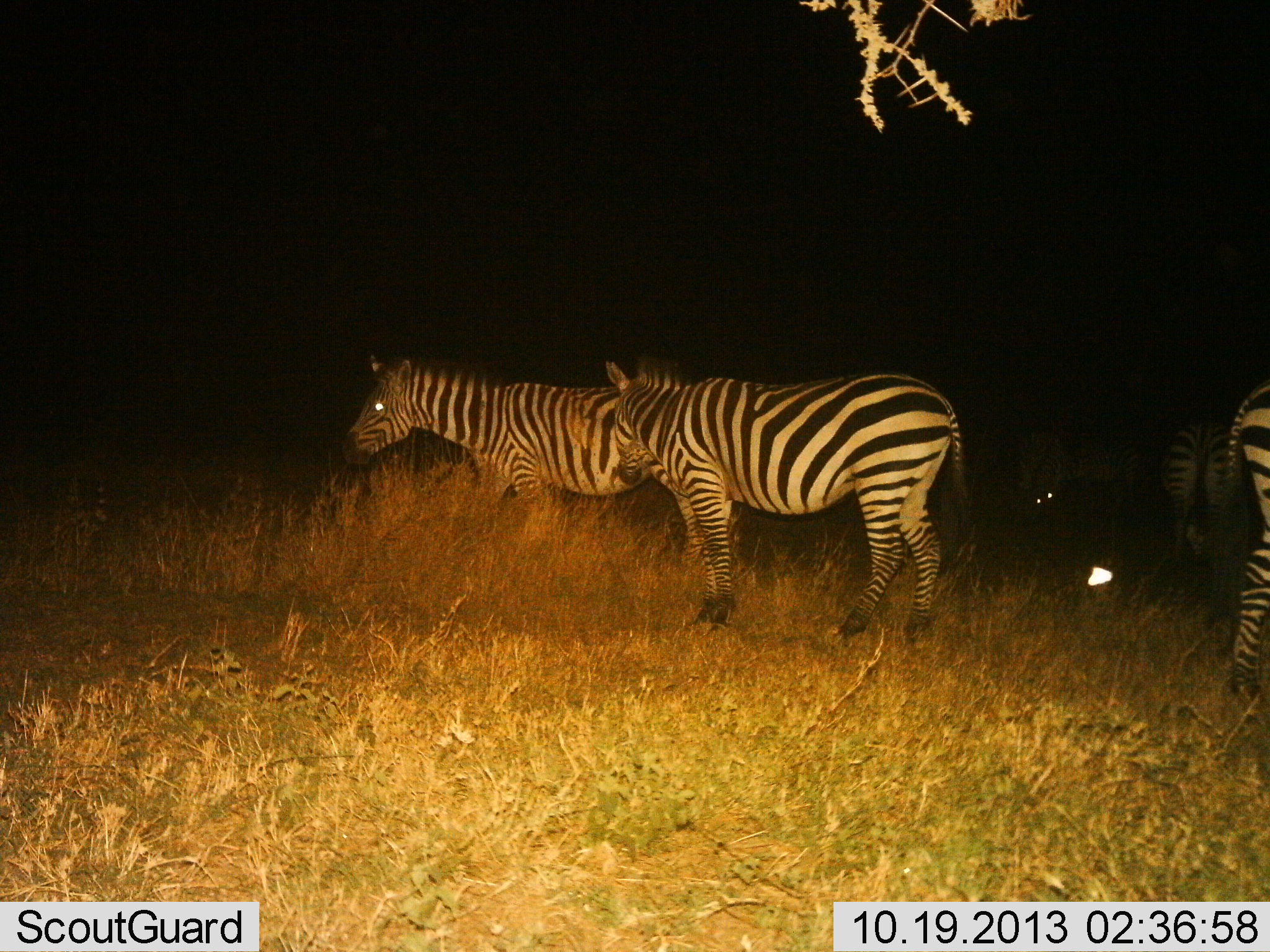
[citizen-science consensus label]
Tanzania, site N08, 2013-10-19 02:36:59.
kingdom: Animalia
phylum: Chordata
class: Mammalia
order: Perissodactyla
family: Equidae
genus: Equus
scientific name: Equus quagga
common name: plains zebra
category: zebra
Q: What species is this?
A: Zebra (plains zebra) (Equus quagga).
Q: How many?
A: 5.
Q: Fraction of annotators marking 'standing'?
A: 100%.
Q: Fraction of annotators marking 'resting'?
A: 0%.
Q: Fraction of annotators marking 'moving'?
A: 0%.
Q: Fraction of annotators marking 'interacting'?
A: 0%.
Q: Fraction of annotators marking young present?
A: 0%.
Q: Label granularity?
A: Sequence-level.